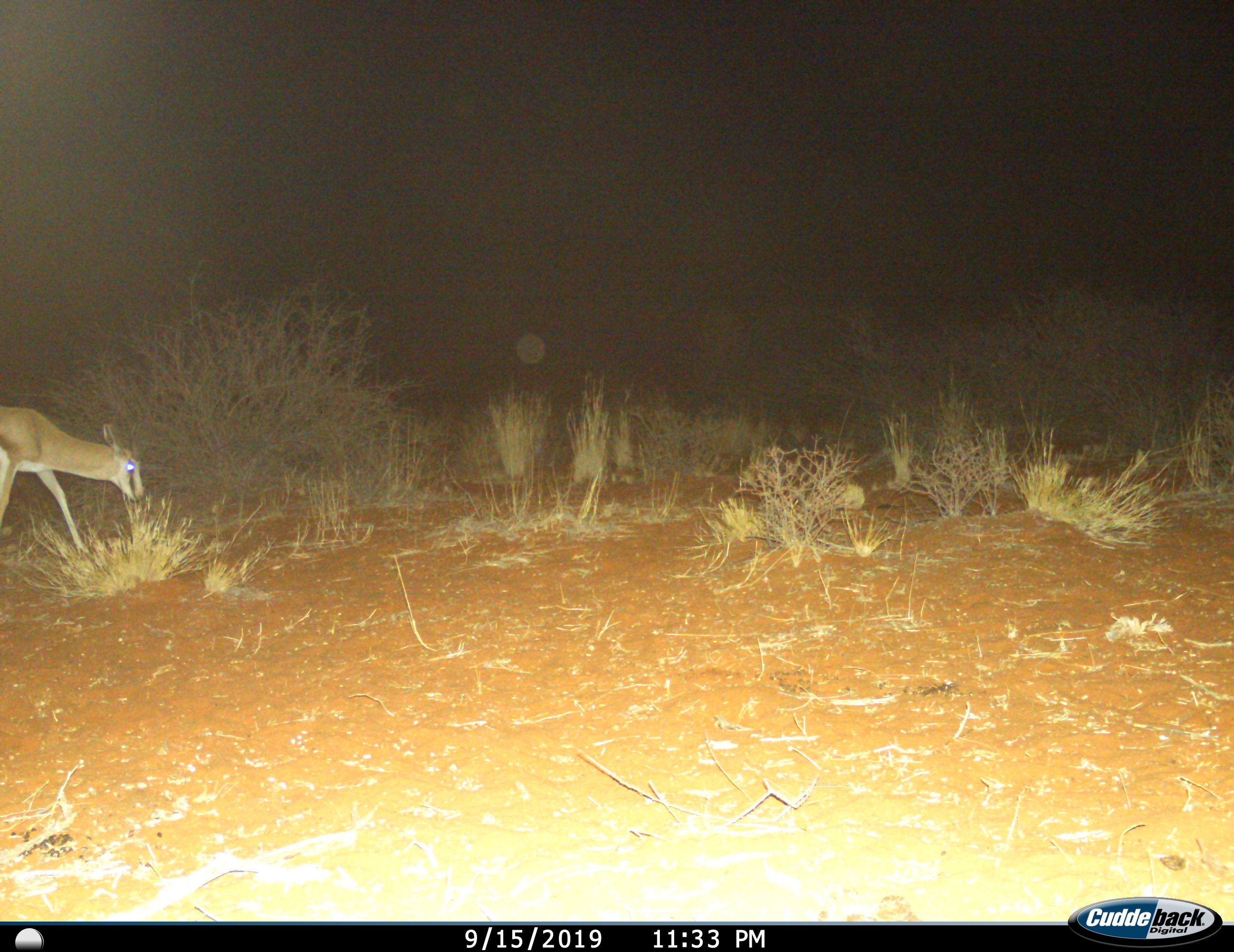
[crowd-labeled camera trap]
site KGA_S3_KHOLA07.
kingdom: Animalia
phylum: Chordata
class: Mammalia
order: Artiodactyla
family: Bovidae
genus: Antidorcas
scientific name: Antidorcas marsupialis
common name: springbok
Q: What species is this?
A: Springbok (Antidorcas marsupialis).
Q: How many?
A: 1.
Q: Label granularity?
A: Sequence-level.